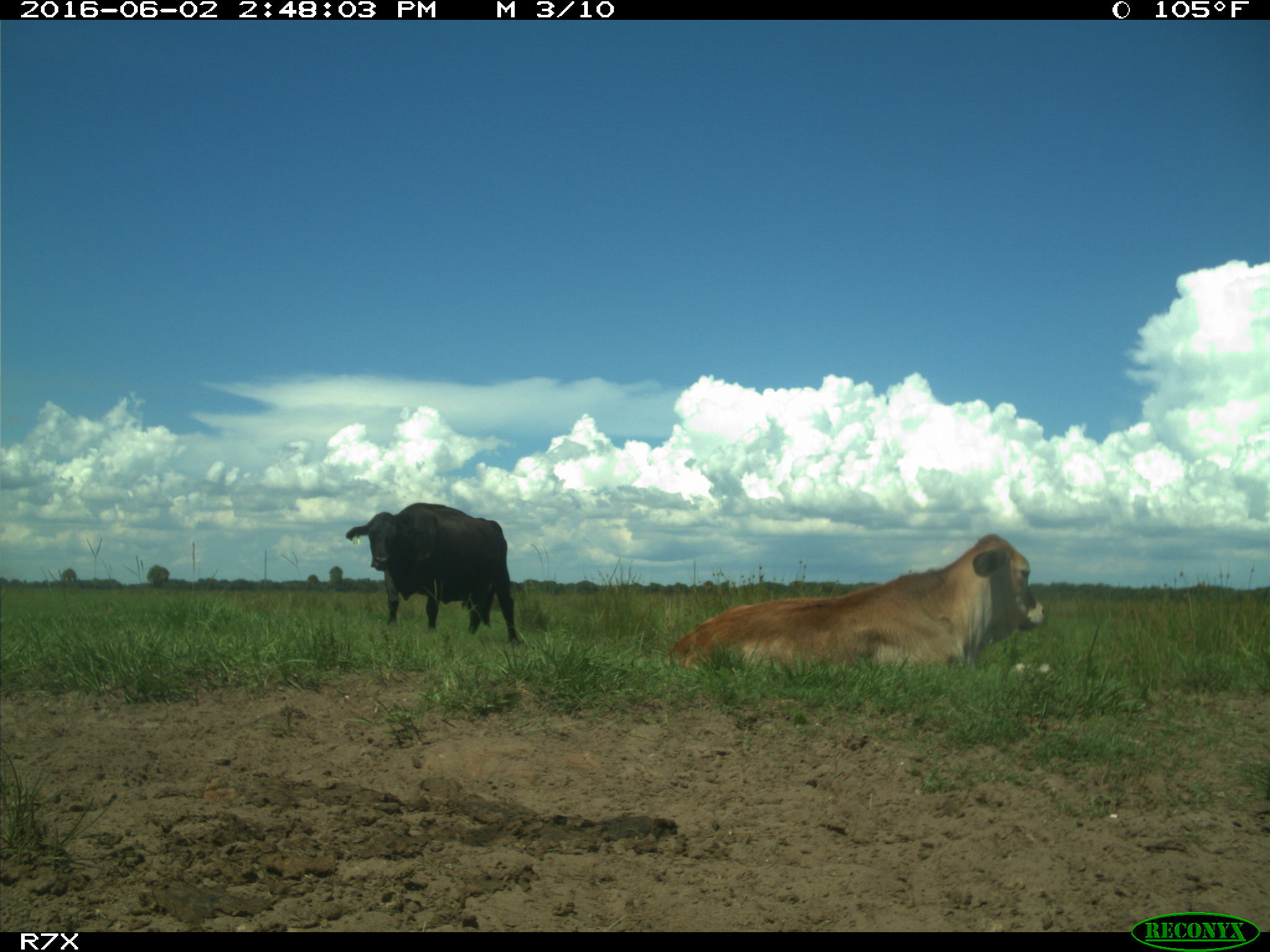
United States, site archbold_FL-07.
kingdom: Animalia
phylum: Chordata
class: Mammalia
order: Artiodactyla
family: Bovidae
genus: Bos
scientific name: Bos taurus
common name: domestic cow